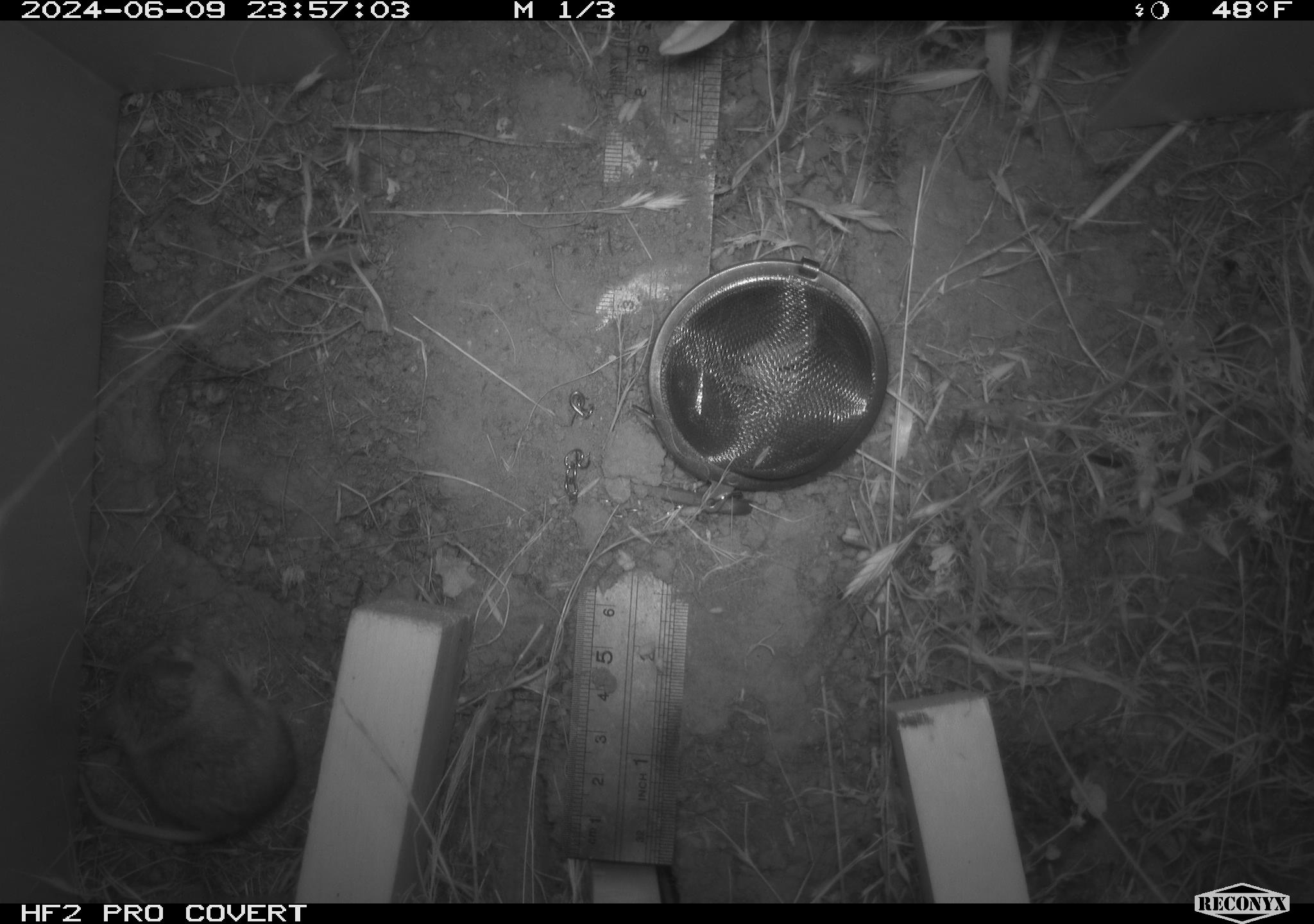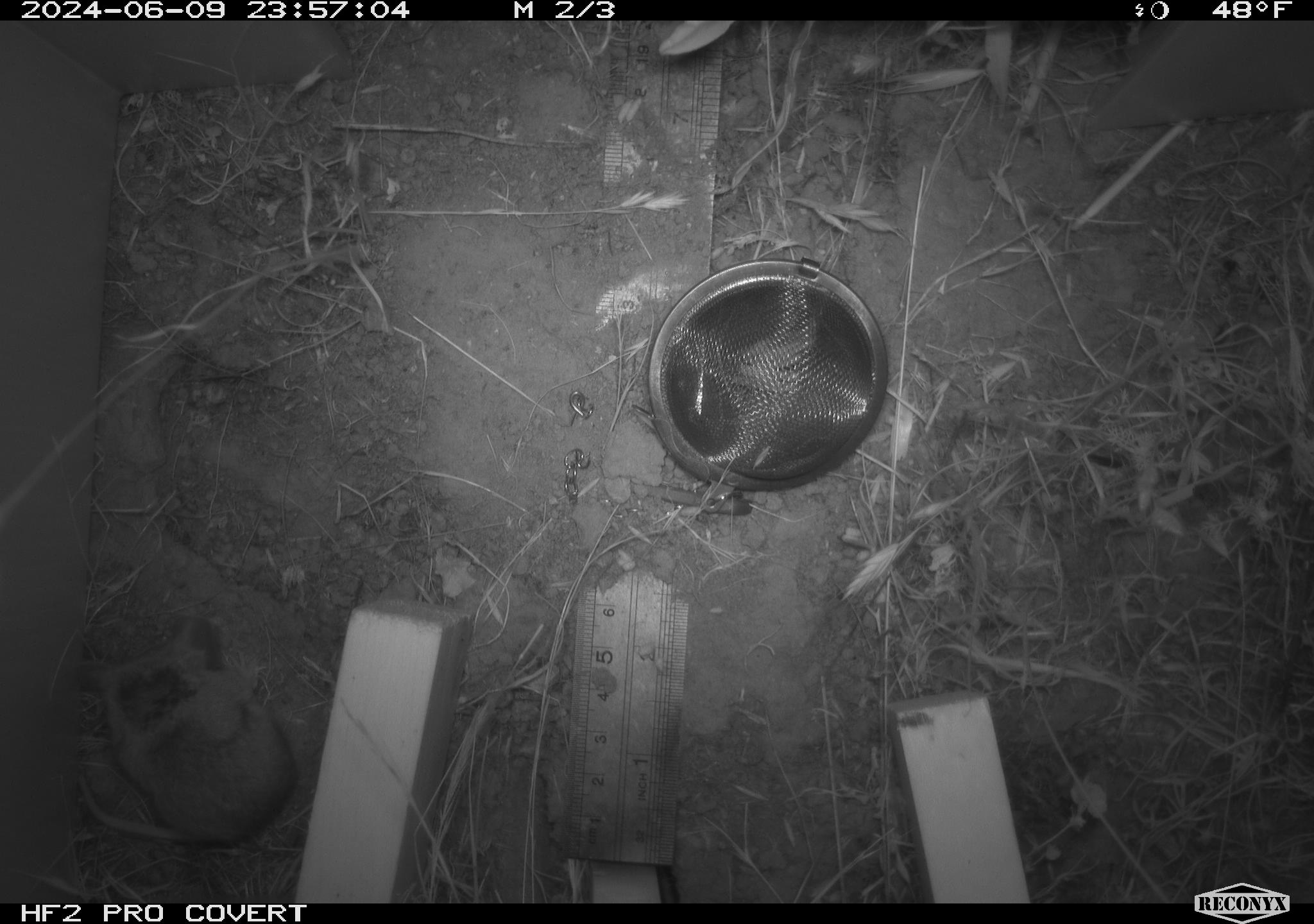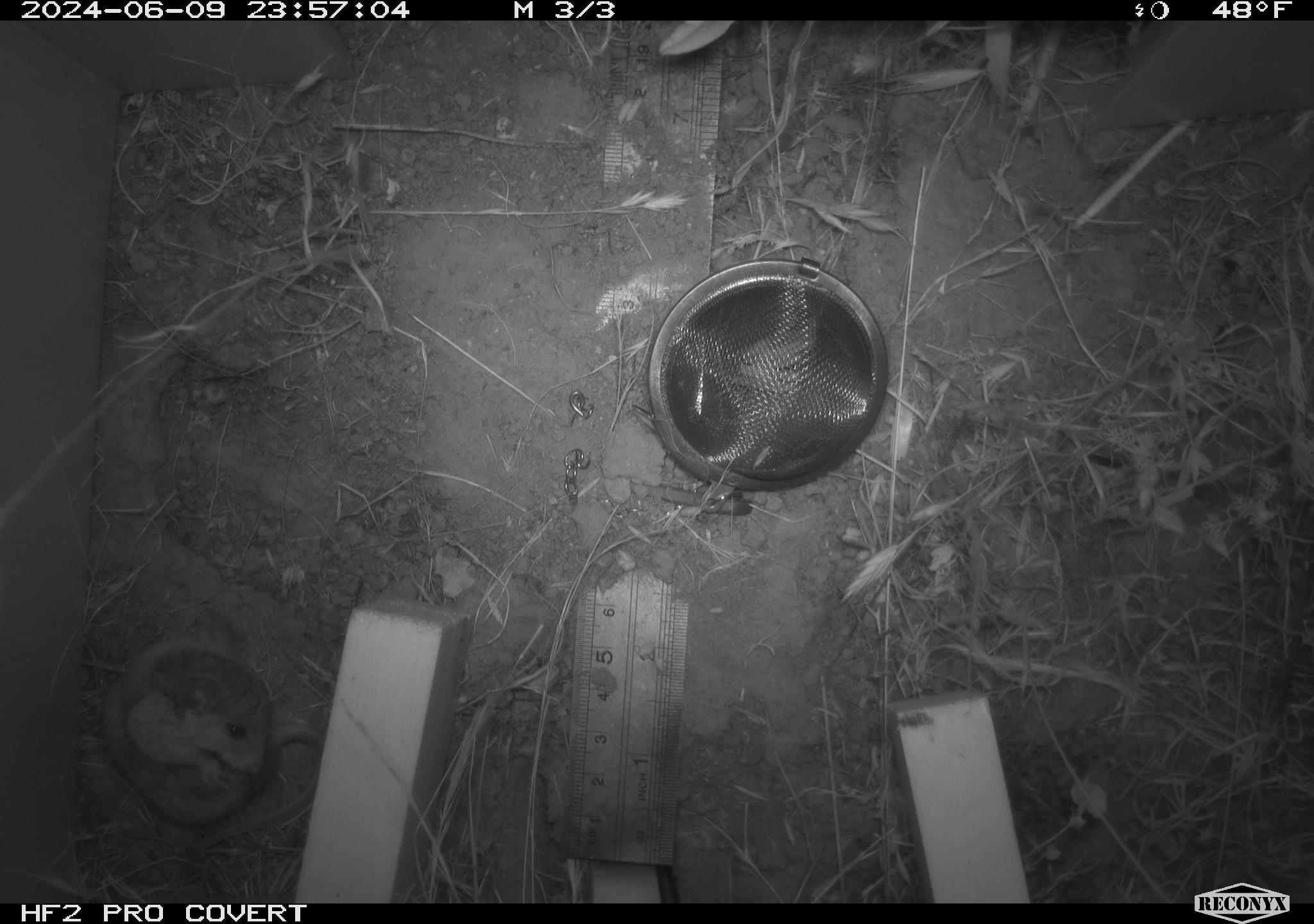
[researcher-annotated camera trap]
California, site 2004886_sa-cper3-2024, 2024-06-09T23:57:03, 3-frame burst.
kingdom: Animalia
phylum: Chordata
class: Mammalia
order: Rodentia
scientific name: Rodentia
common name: rodent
Rodent (Rodentia).